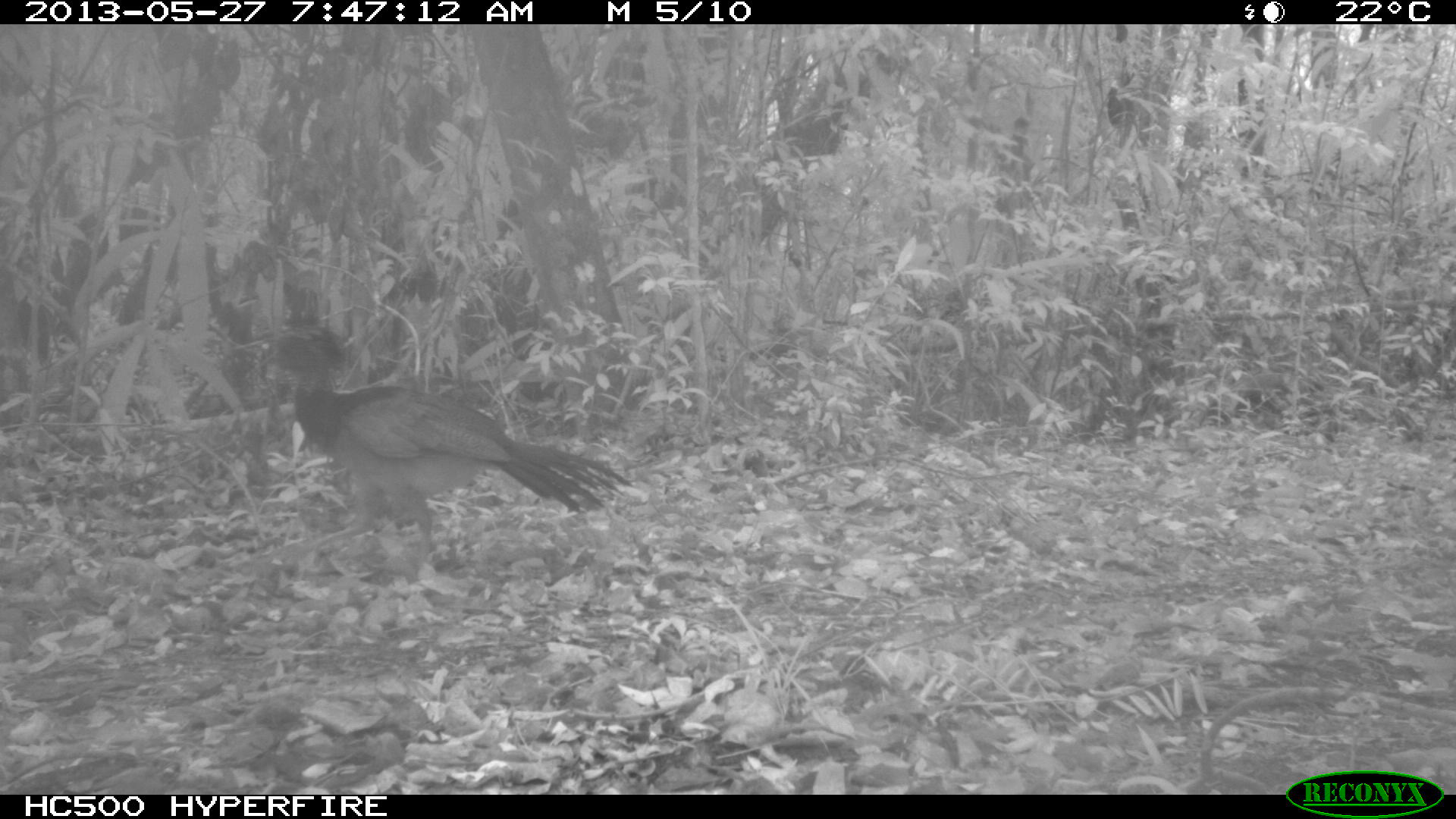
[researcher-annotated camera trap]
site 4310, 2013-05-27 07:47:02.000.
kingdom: Animalia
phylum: Chordata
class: Aves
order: Galliformes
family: Cracidae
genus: Crax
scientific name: Crax rubra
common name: great curassow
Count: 1.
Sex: female.